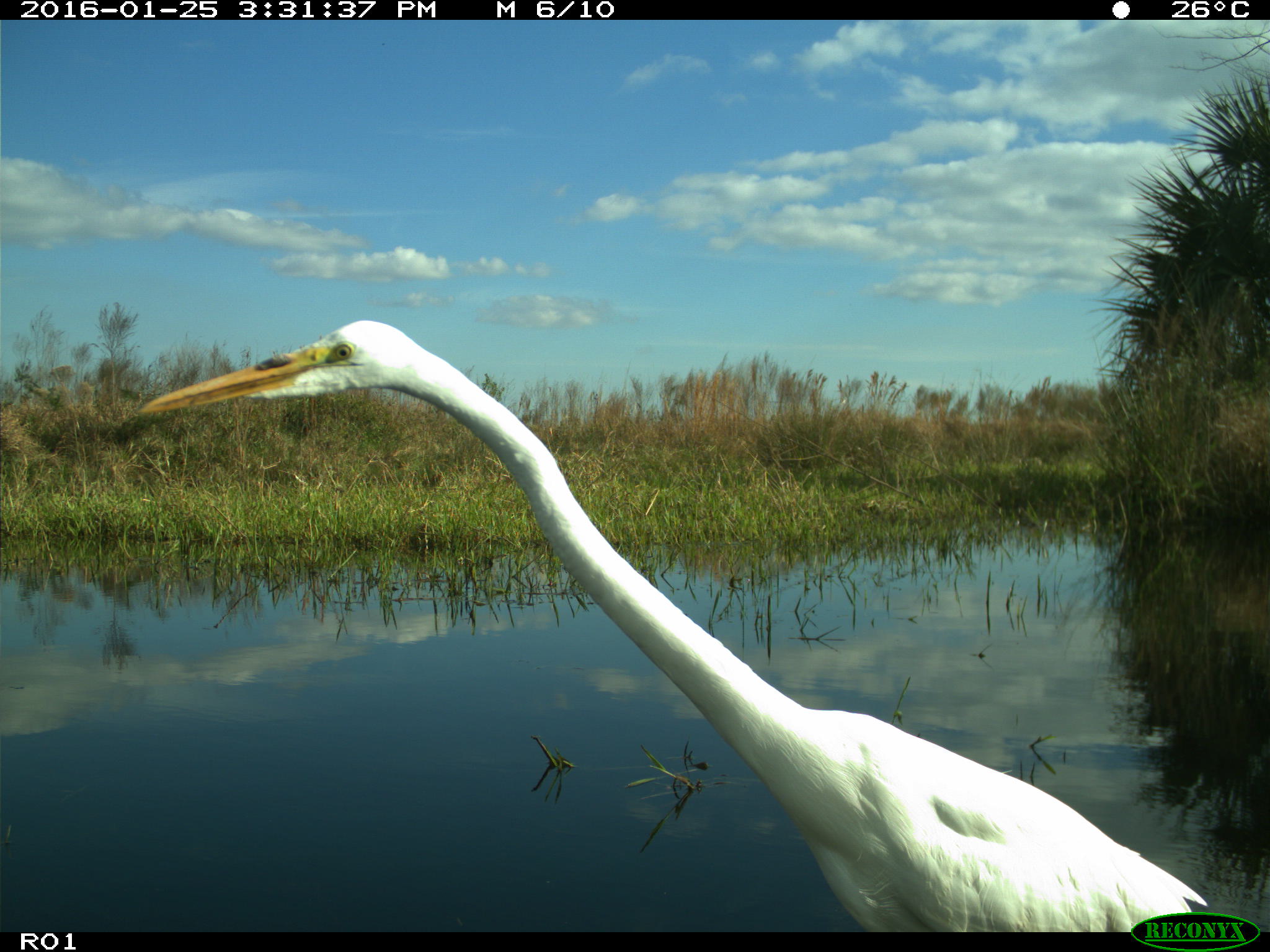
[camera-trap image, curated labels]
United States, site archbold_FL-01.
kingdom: Animalia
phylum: Chordata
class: Aves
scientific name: Aves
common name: birds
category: unidentified bird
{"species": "unidentified bird (birds) (Aves)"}